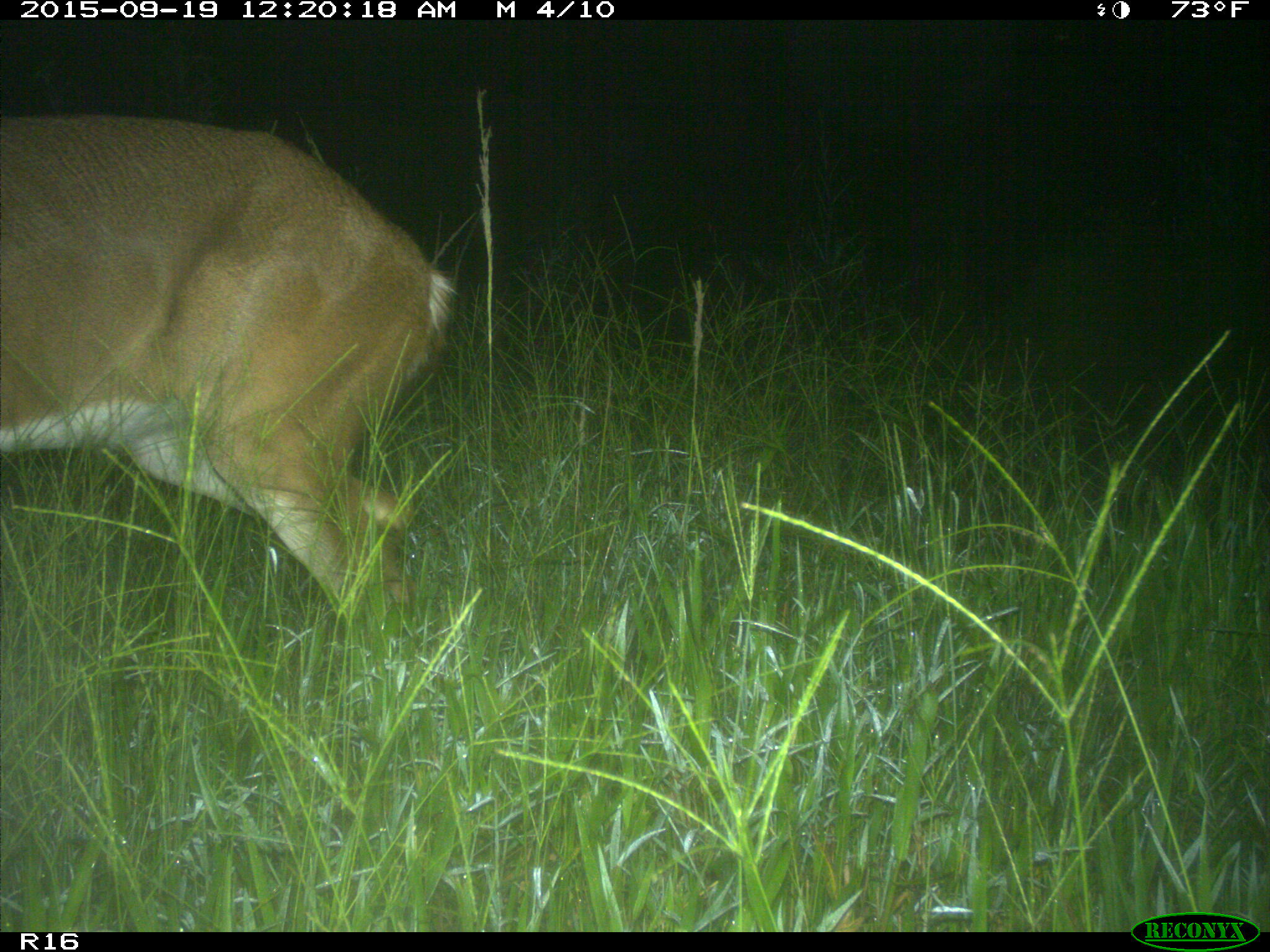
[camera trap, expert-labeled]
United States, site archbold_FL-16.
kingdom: Animalia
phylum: Chordata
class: Mammalia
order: Artiodactyla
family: Cervidae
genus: Odocoileus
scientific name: Odocoileus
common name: deer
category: unidentified deer